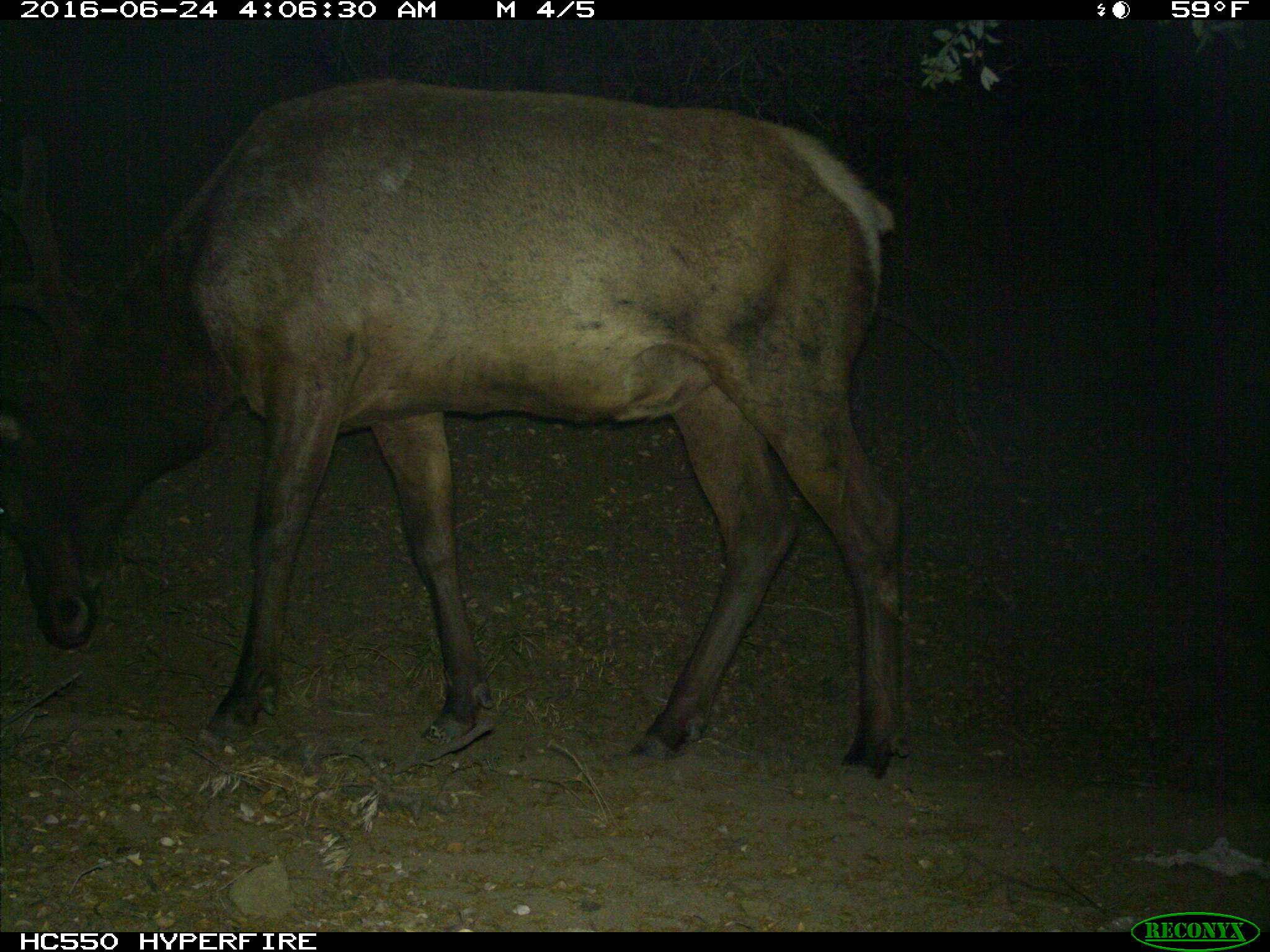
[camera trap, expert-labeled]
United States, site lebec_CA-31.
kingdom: Animalia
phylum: Chordata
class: Mammalia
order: Artiodactyla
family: Cervidae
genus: Cervus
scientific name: Cervus canadensis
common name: elk